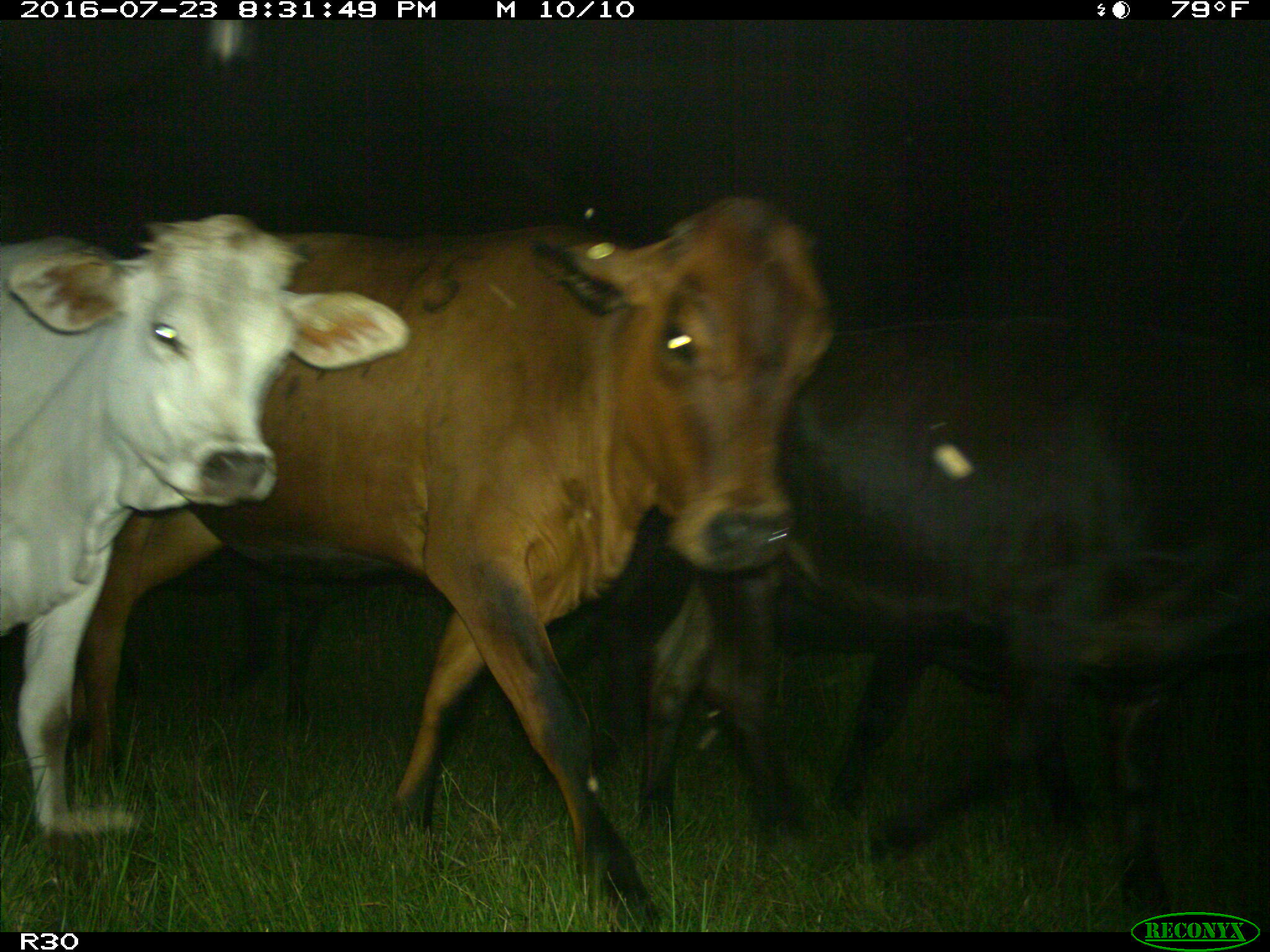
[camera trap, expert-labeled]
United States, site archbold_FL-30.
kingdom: Animalia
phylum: Chordata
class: Mammalia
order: Artiodactyla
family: Bovidae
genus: Bos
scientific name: Bos taurus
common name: domestic cow